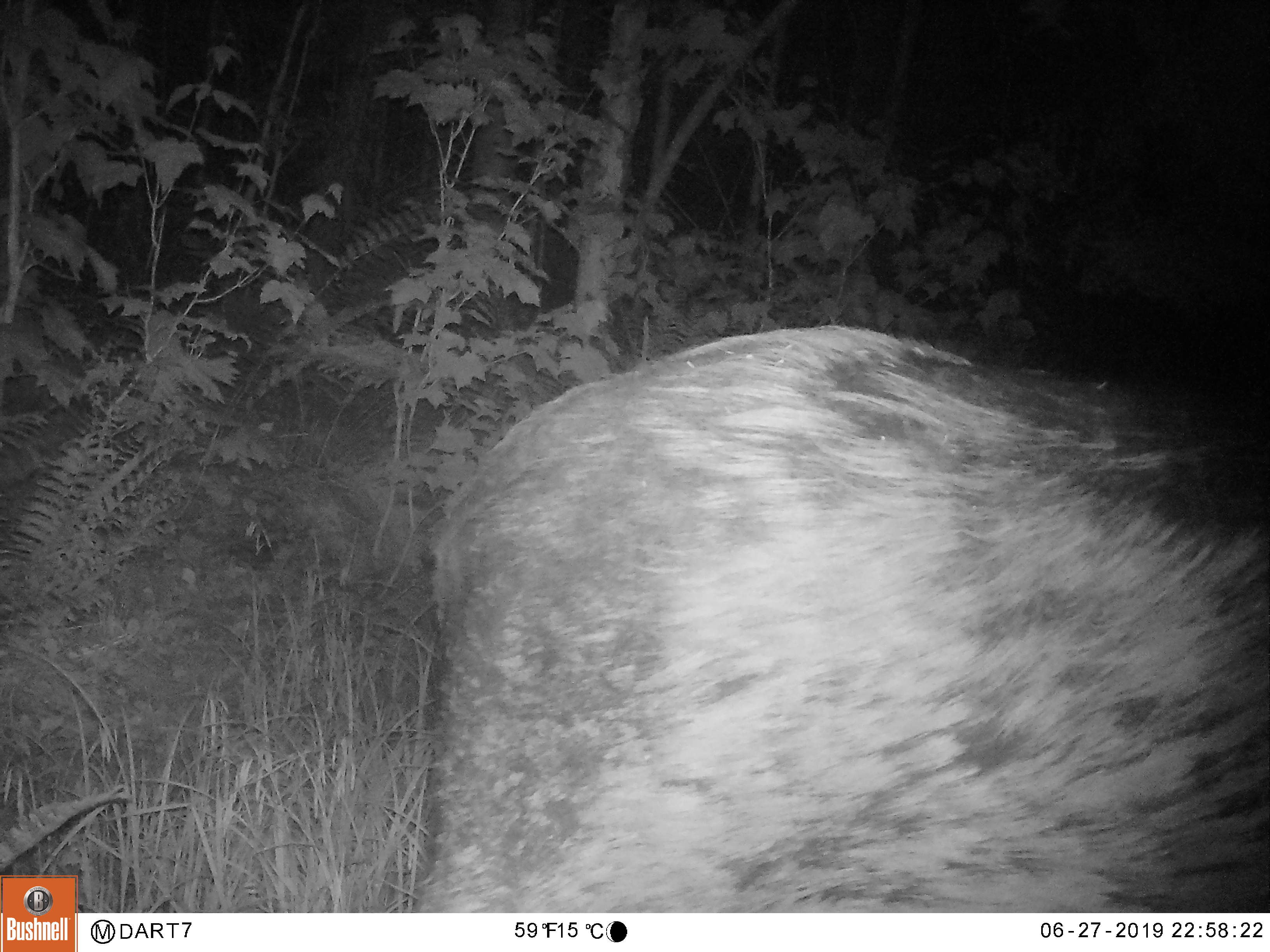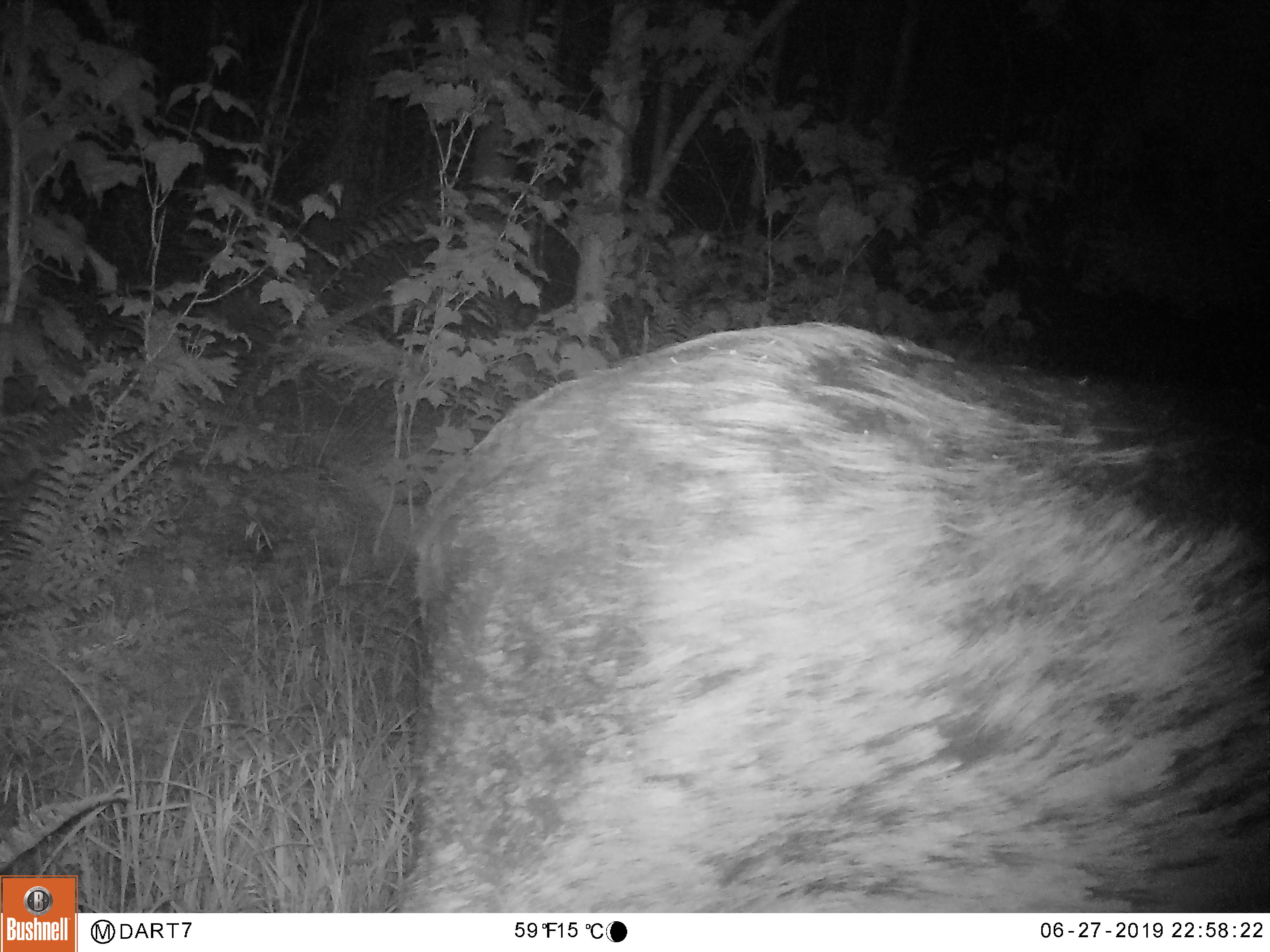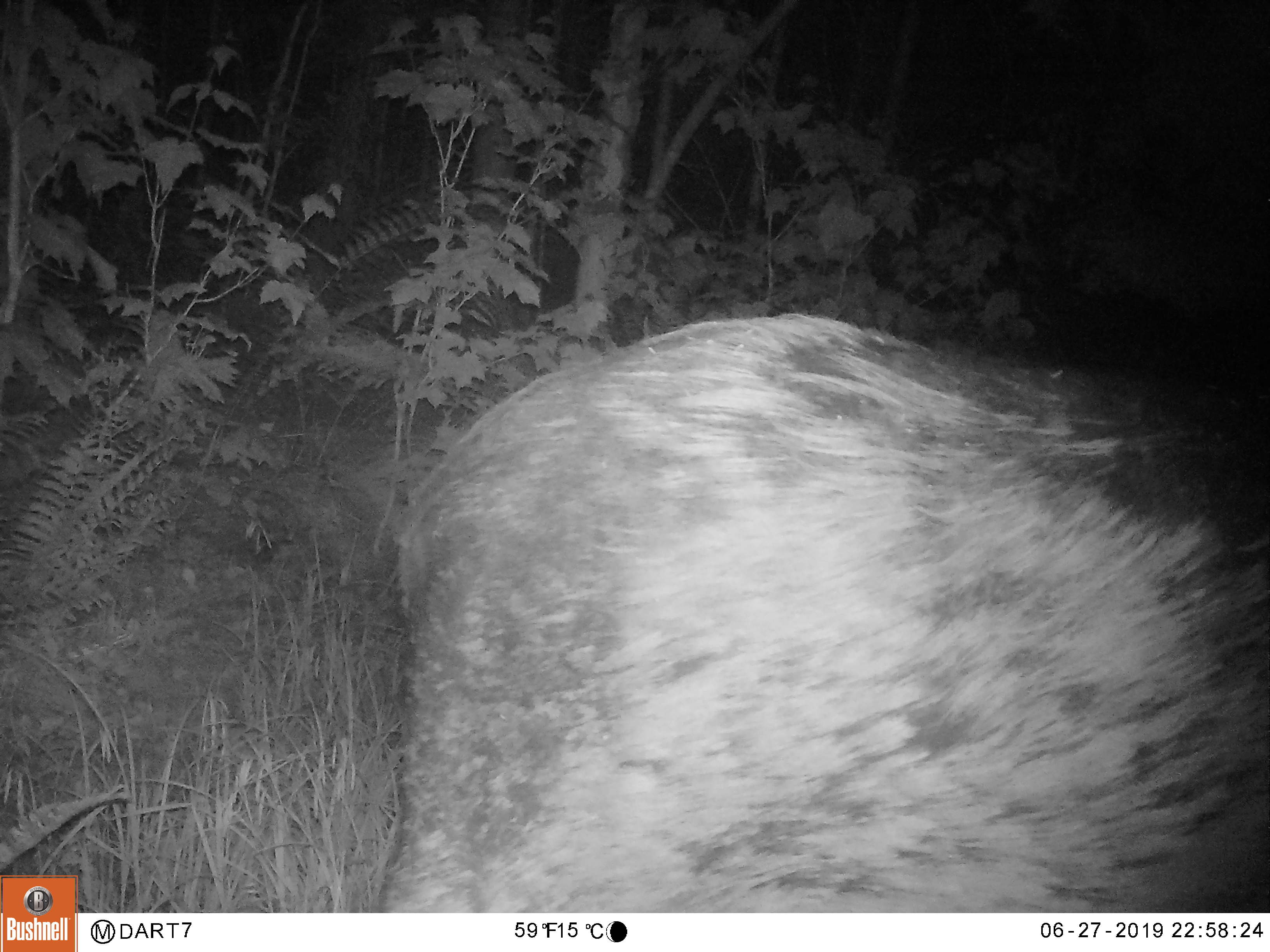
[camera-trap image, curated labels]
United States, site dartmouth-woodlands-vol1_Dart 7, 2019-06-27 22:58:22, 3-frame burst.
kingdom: Animalia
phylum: Chordata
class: Mammalia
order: Artiodactyla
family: Cervidae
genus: Alces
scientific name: Alces alces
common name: moose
Moose (Alces alces).